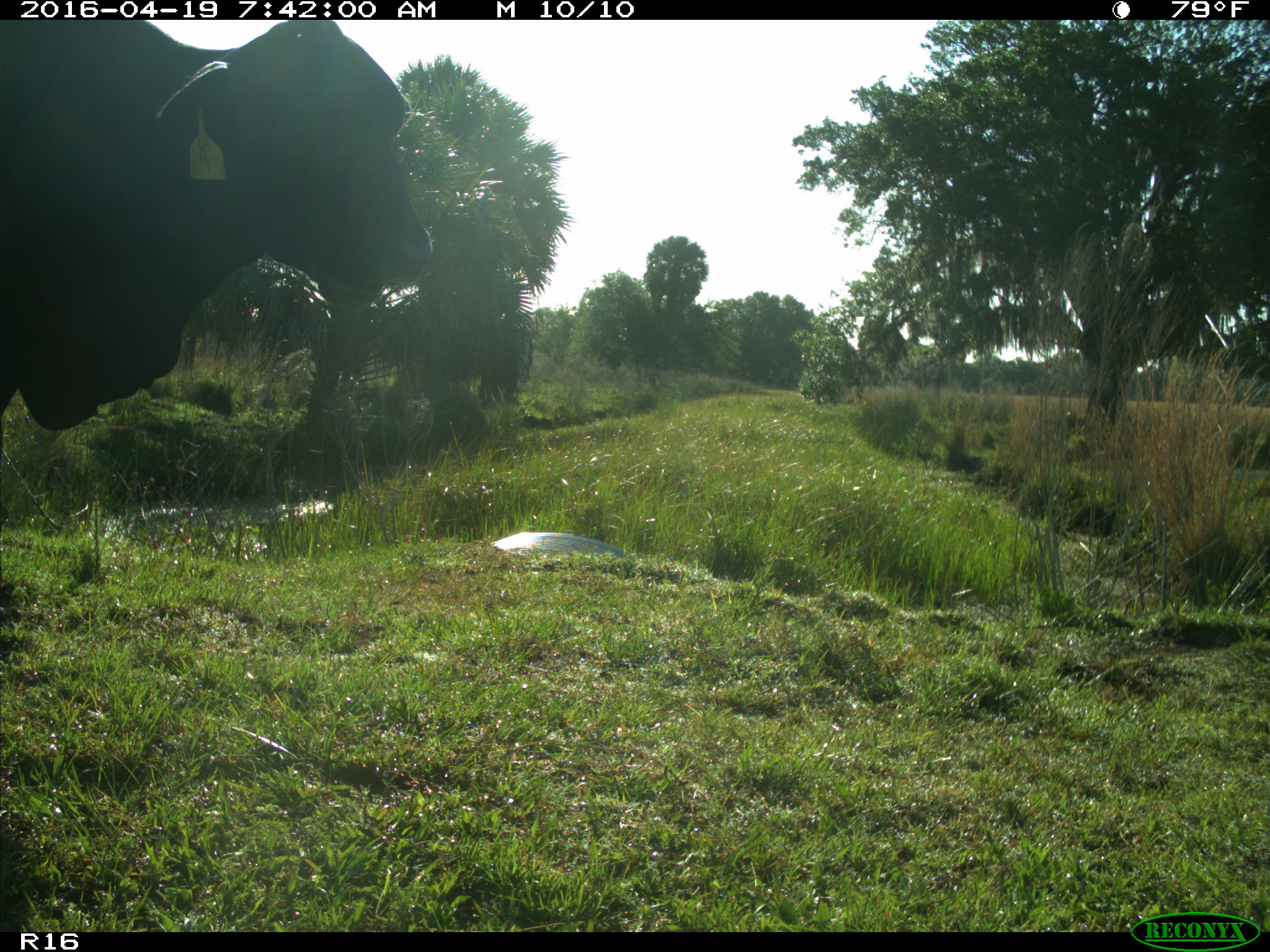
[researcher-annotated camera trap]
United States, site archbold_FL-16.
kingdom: Animalia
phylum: Chordata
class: Mammalia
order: Artiodactyla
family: Bovidae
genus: Bos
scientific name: Bos taurus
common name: domestic cow